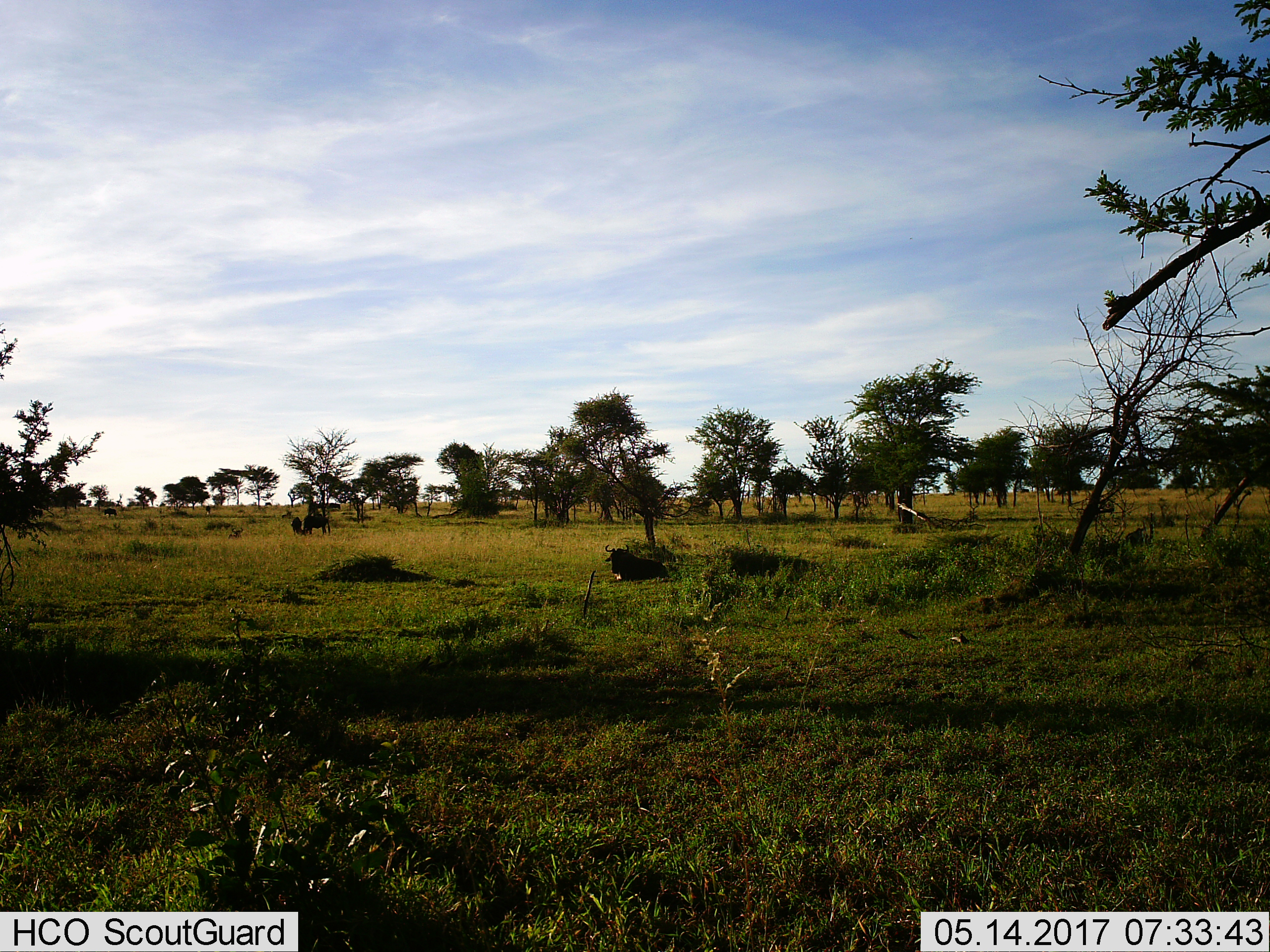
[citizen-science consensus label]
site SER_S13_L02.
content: unidentified animal